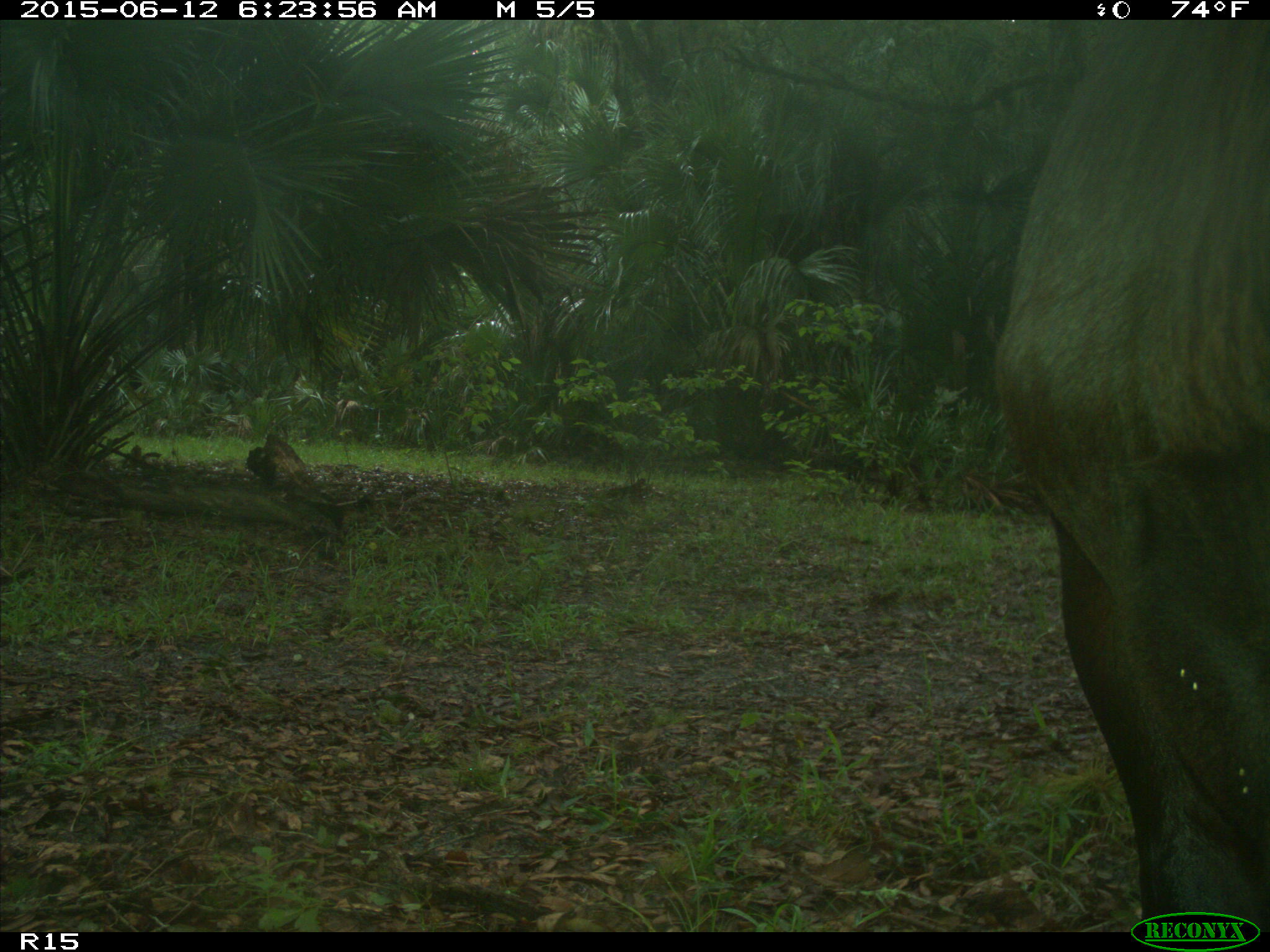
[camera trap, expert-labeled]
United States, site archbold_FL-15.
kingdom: Animalia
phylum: Chordata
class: Mammalia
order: Artiodactyla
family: Bovidae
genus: Bos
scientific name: Bos taurus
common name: domestic cow